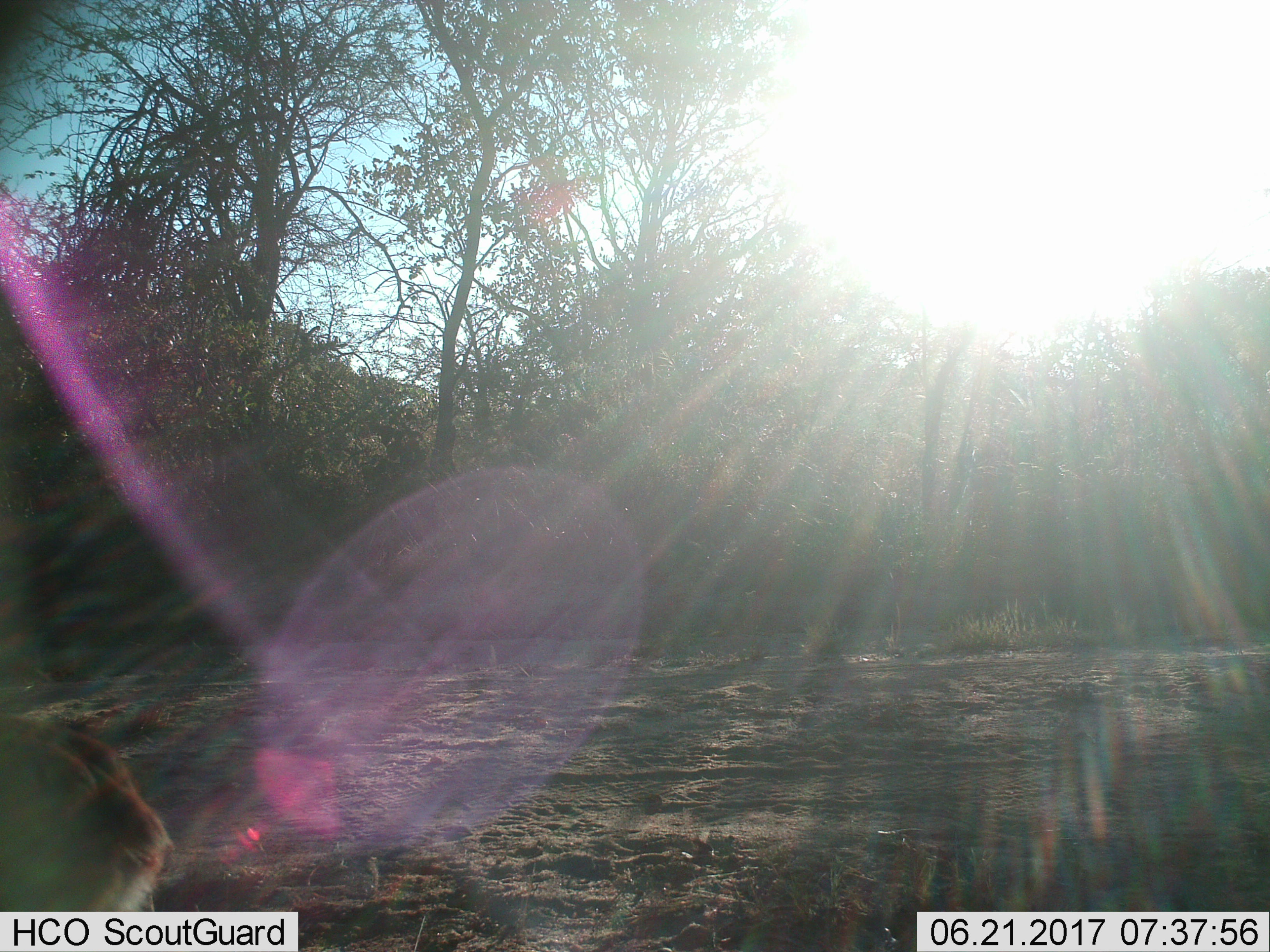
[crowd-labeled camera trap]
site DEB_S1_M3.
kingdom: Animalia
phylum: Chordata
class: Mammalia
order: Artiodactyla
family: Bovidae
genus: Aepyceros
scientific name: Aepyceros melampus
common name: impala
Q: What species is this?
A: Impala (Aepyceros melampus).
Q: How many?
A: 1.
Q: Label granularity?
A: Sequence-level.